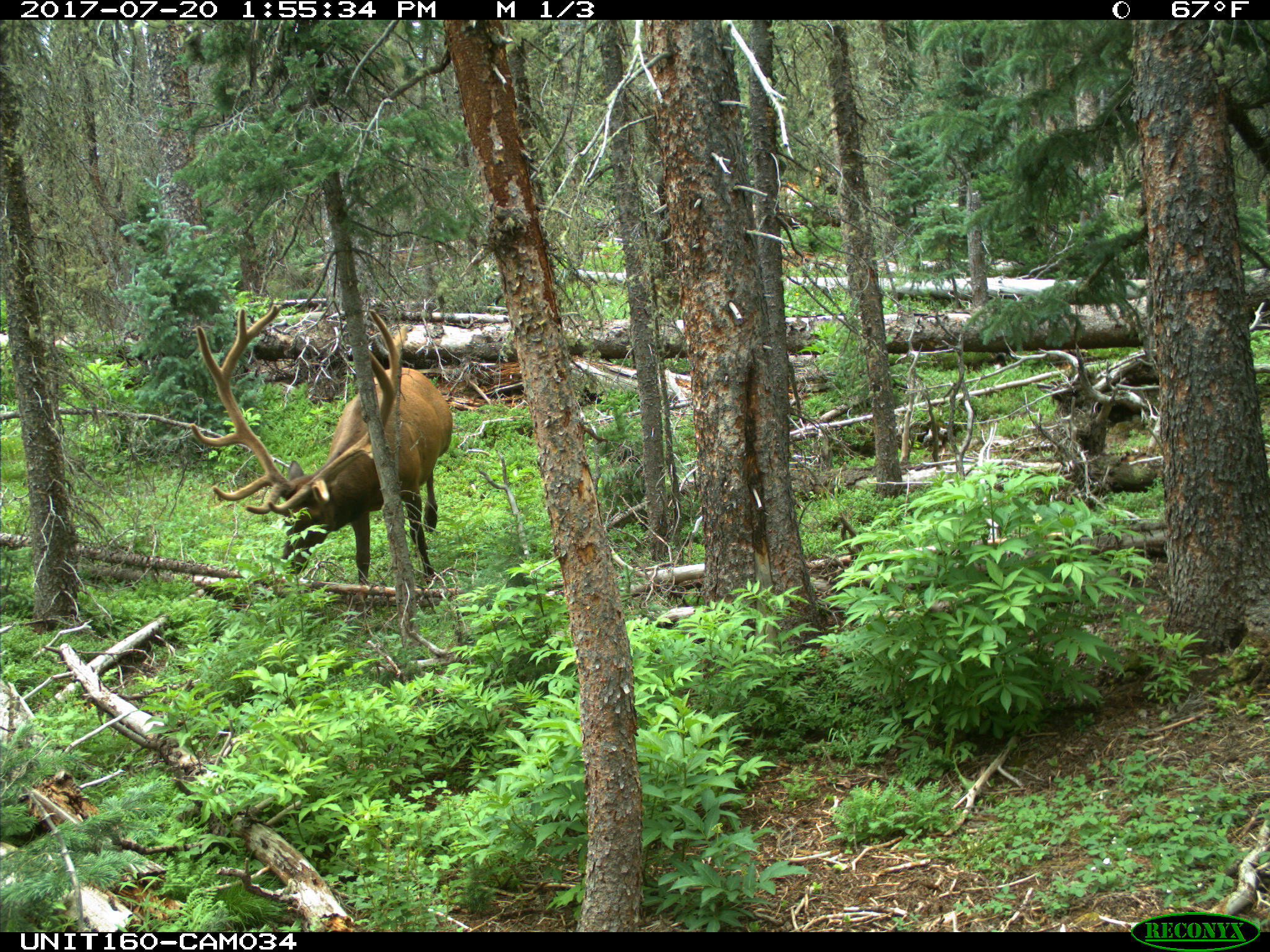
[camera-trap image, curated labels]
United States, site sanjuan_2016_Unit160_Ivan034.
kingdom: Animalia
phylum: Chordata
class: Mammalia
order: Artiodactyla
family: Cervidae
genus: Cervus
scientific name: Cervus elaphus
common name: red deer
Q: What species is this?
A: Cervus elaphus (red deer).